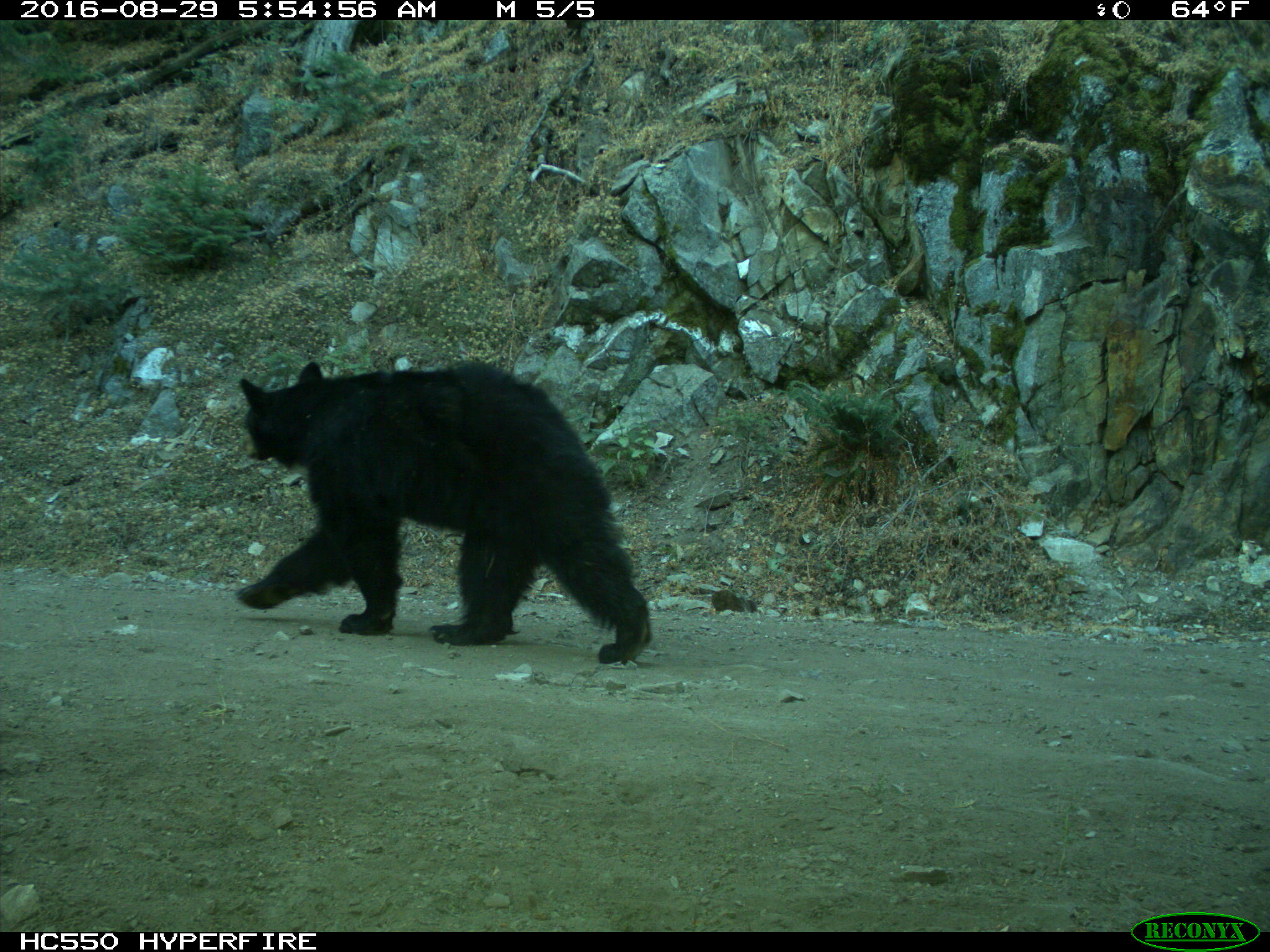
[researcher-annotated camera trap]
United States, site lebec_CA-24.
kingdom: Animalia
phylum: Chordata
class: Mammalia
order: Carnivora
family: Ursidae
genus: Ursus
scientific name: Ursus americanus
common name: american black bear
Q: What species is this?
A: Ursus americanus (american black bear).